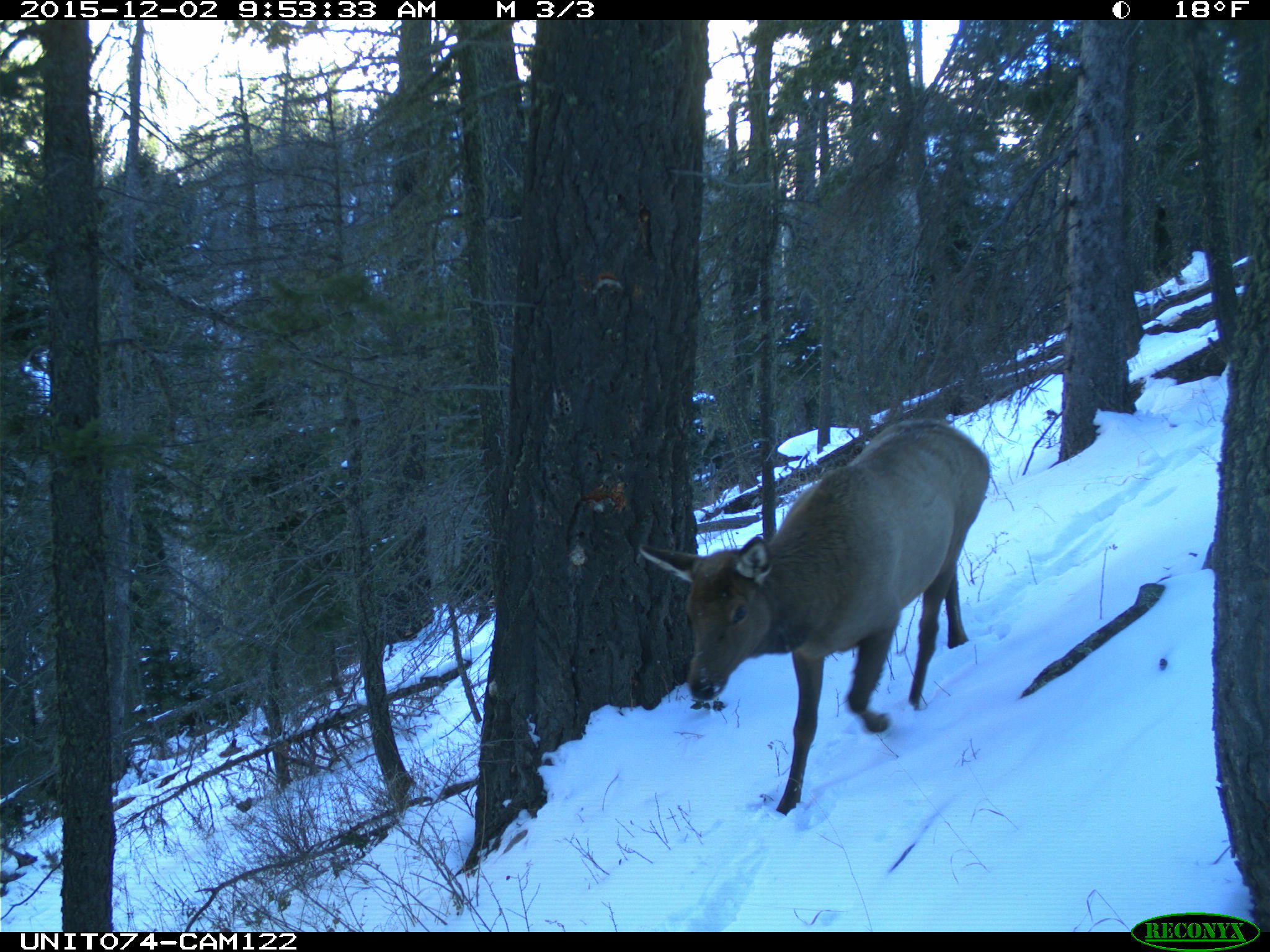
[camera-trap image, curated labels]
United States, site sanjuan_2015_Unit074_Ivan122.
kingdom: Animalia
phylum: Chordata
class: Mammalia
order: Artiodactyla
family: Cervidae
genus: Cervus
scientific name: Cervus elaphus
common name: red deer